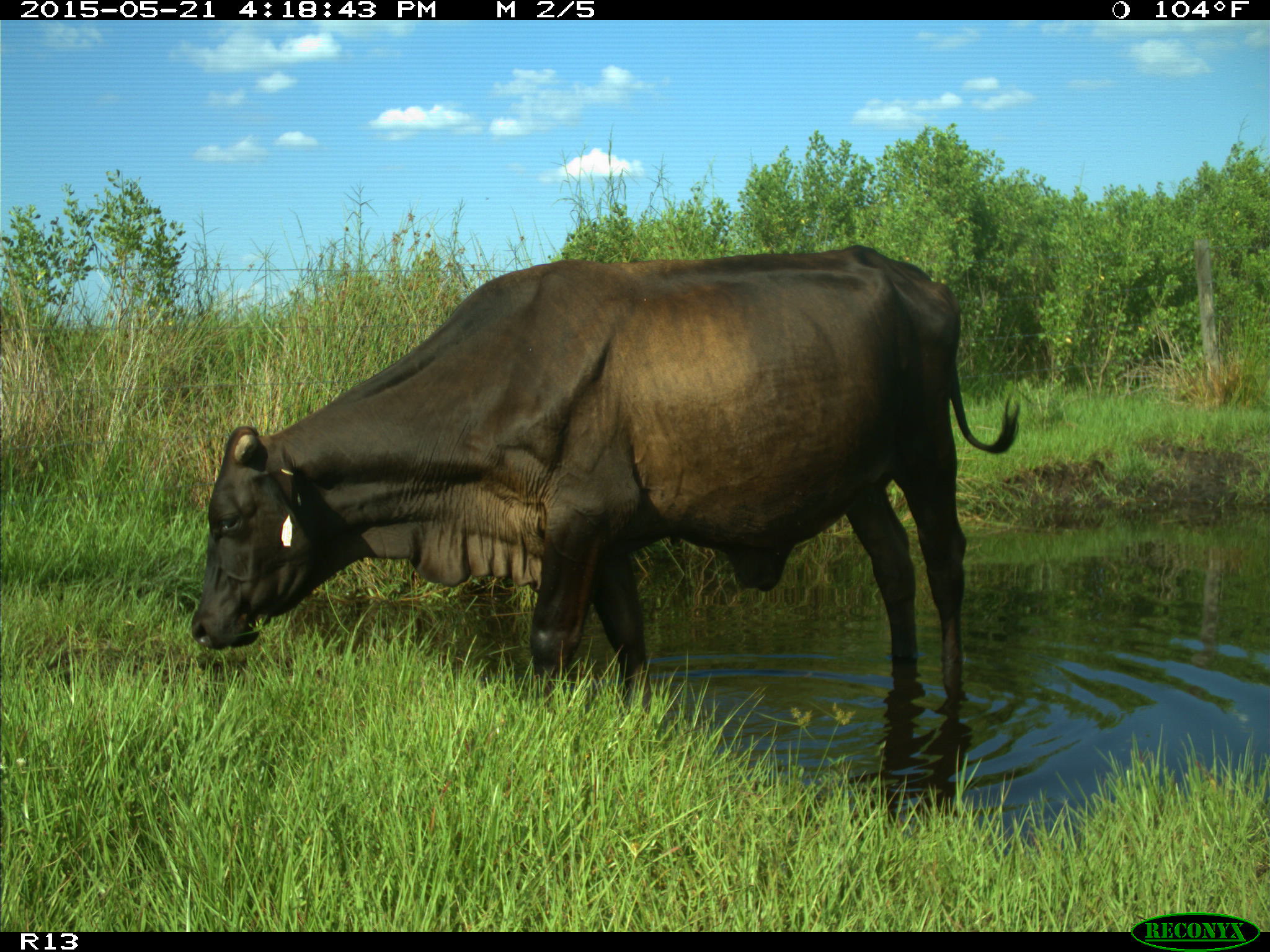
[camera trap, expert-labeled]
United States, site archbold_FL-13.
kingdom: Animalia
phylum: Chordata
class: Mammalia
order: Artiodactyla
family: Bovidae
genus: Bos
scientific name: Bos taurus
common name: domestic cow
Bos taurus (domestic cow).